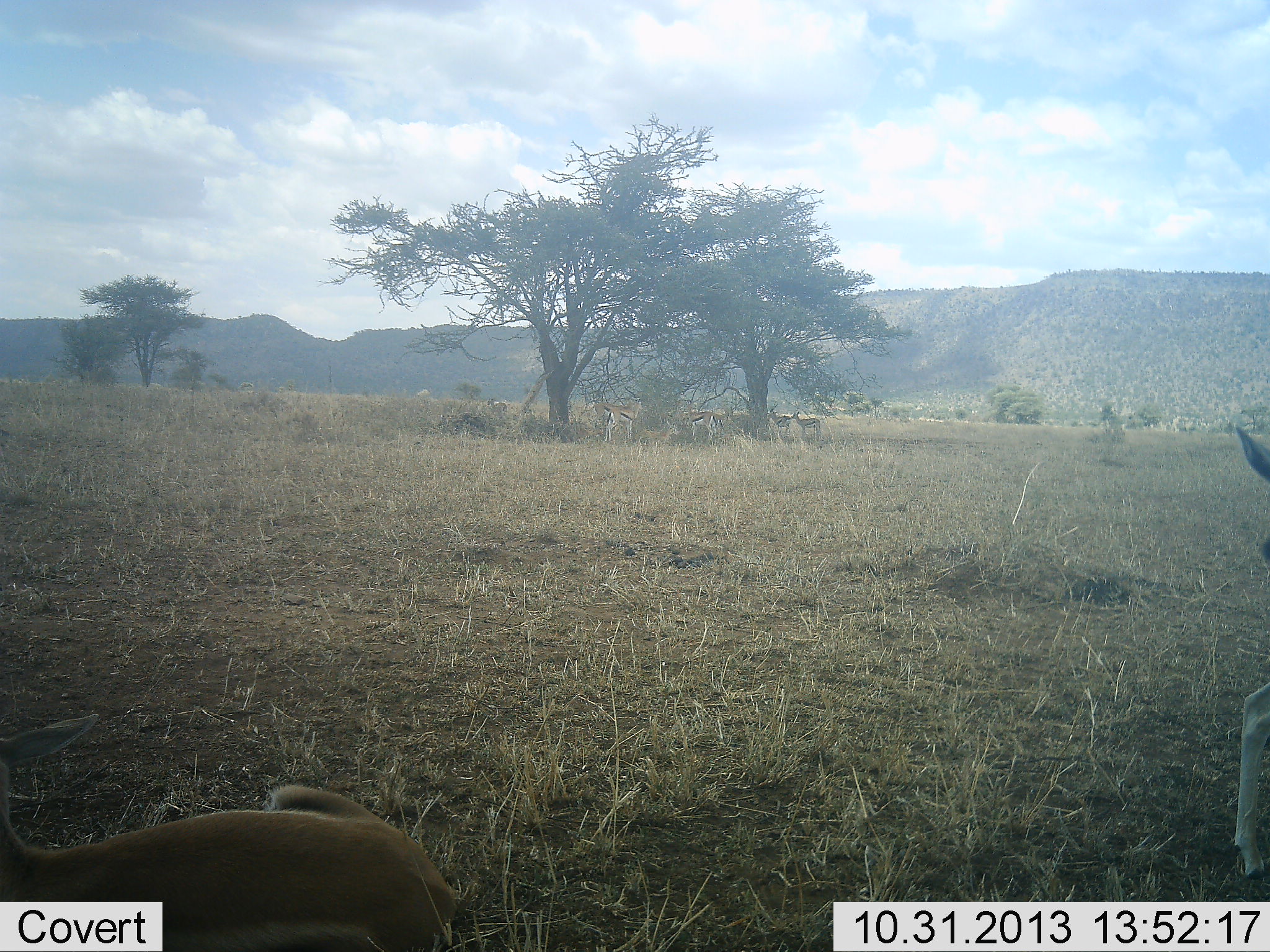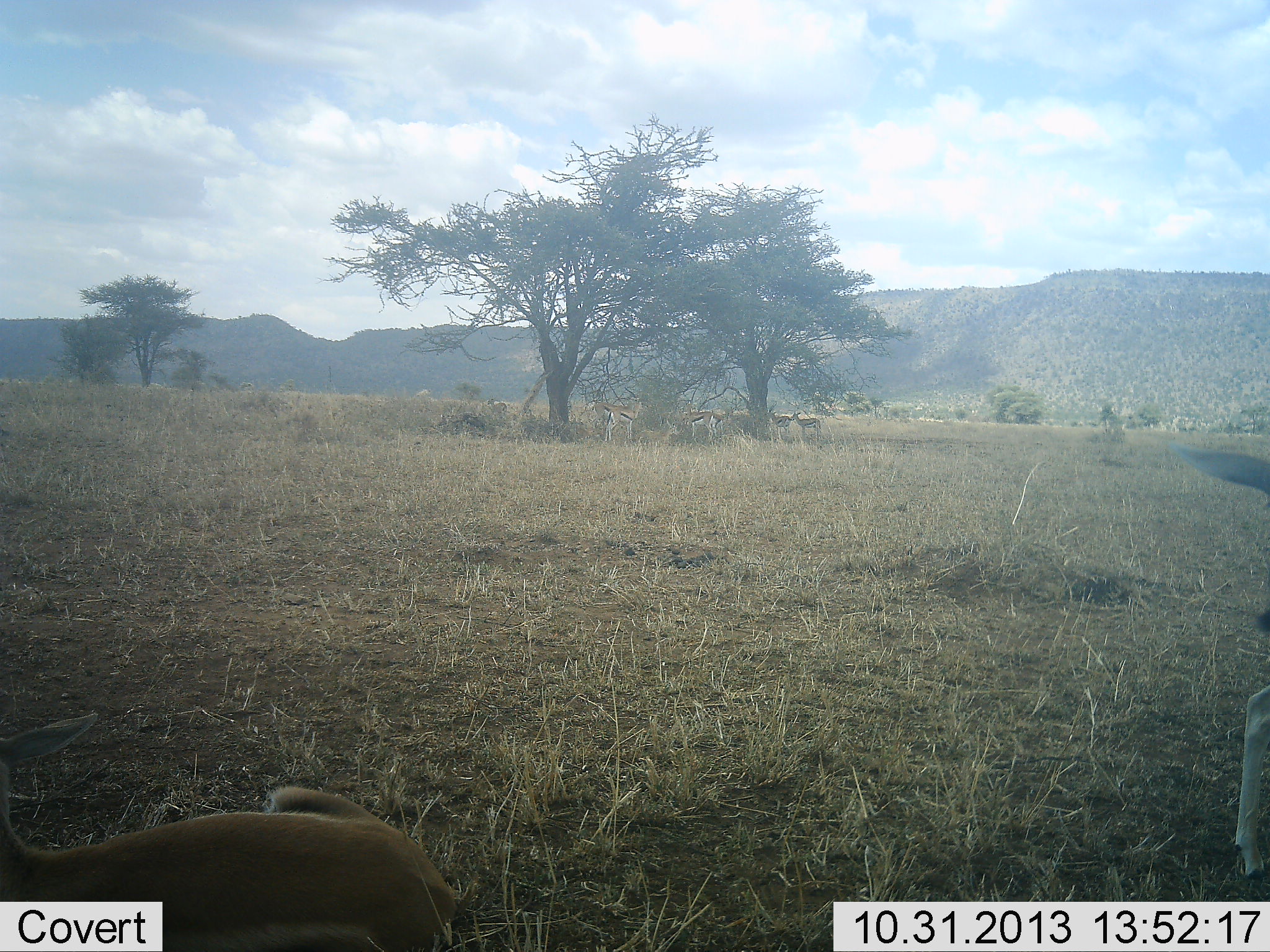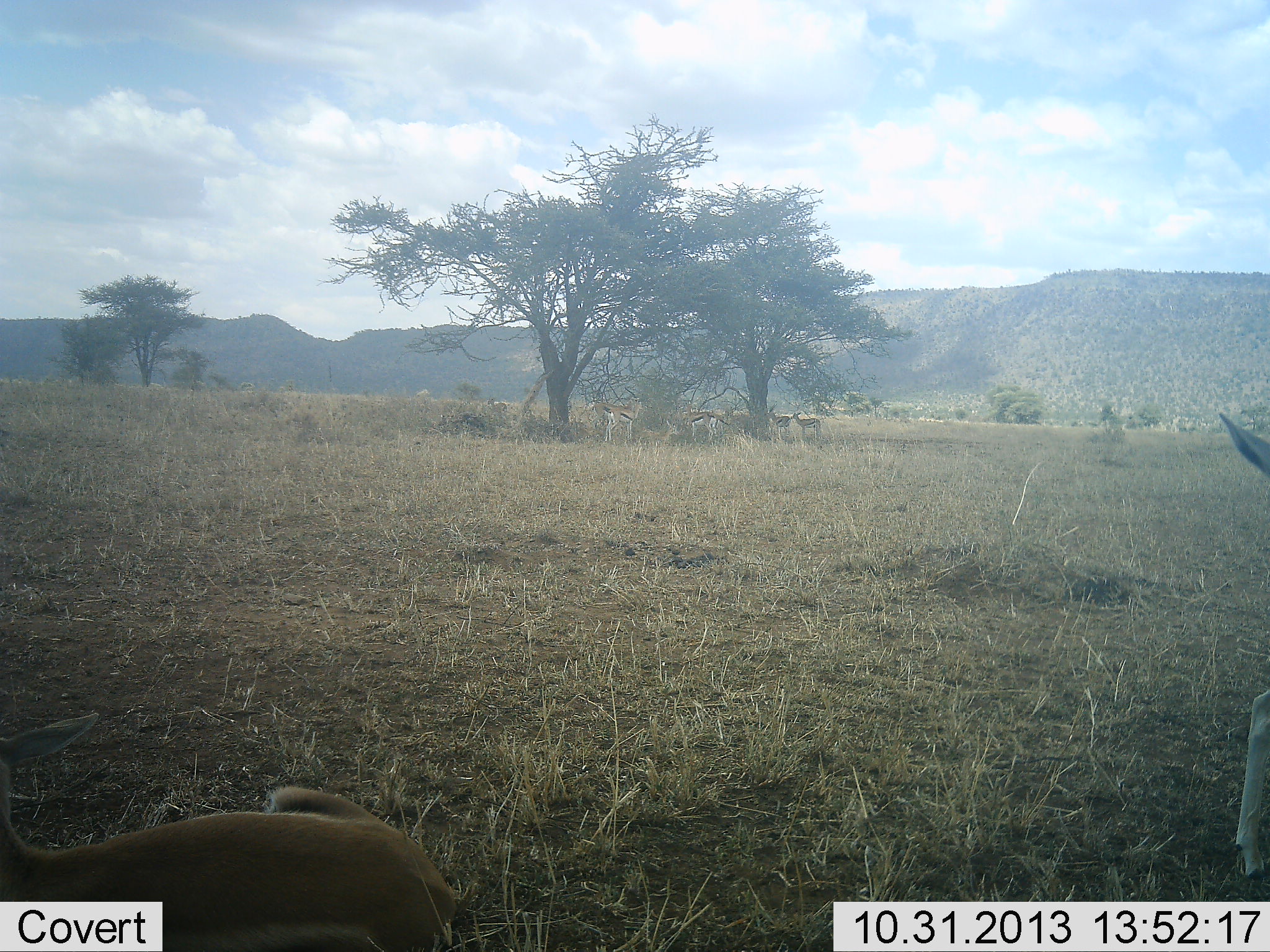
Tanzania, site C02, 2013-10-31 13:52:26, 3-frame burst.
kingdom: Animalia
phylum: Chordata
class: Mammalia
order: Artiodactyla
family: Bovidae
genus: Eudorcas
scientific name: Eudorcas thomsonii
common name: thomson's gazelle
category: gazellethomsons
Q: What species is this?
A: Gazellethomsons (thomson's gazelle) (Eudorcas thomsonii).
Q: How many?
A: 8.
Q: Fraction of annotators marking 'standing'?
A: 82%.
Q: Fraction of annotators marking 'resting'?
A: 73%.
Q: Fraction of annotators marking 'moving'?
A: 9%.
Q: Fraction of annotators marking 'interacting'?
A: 9%.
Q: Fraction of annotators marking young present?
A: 0%.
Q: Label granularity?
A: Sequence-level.